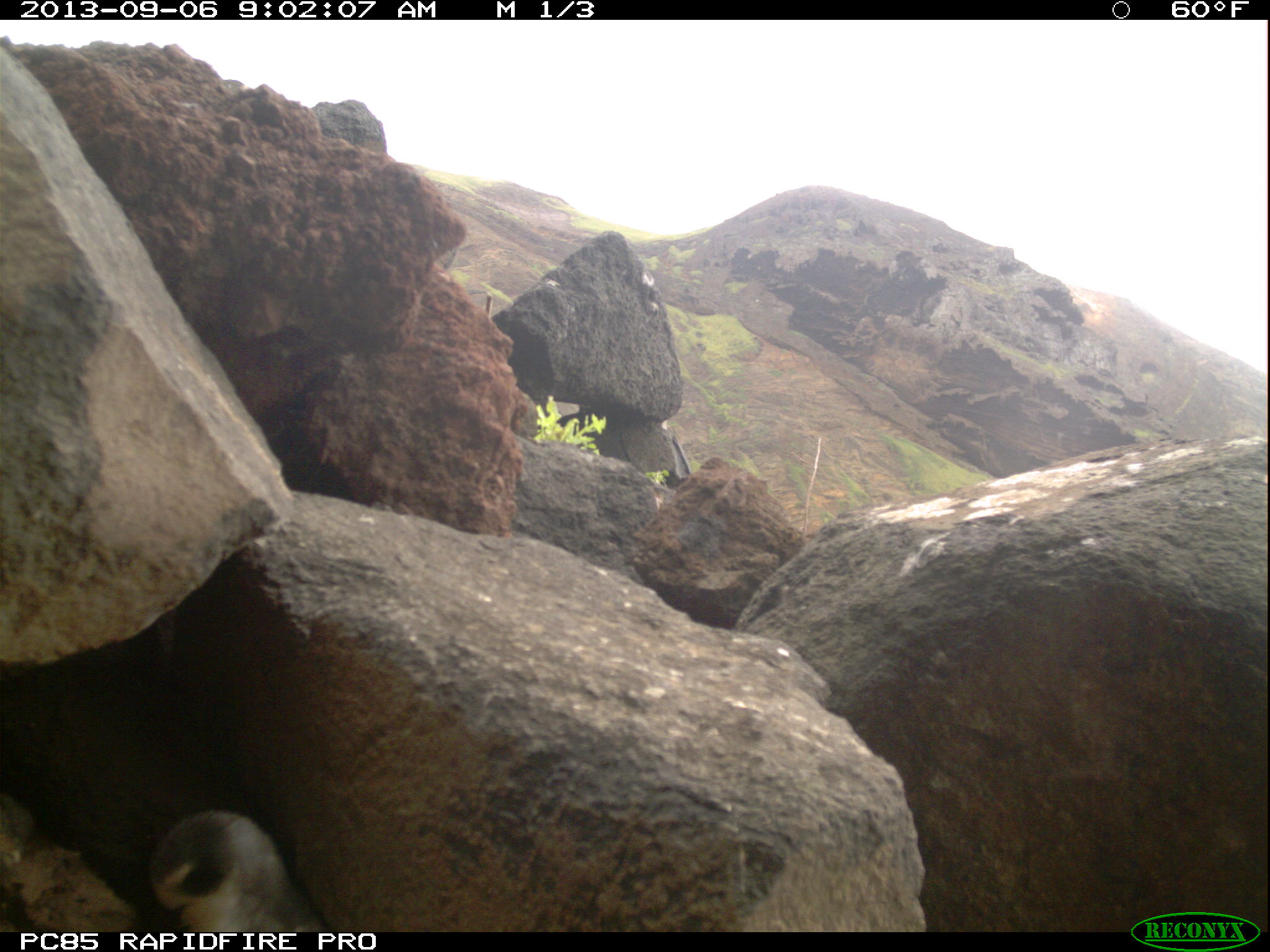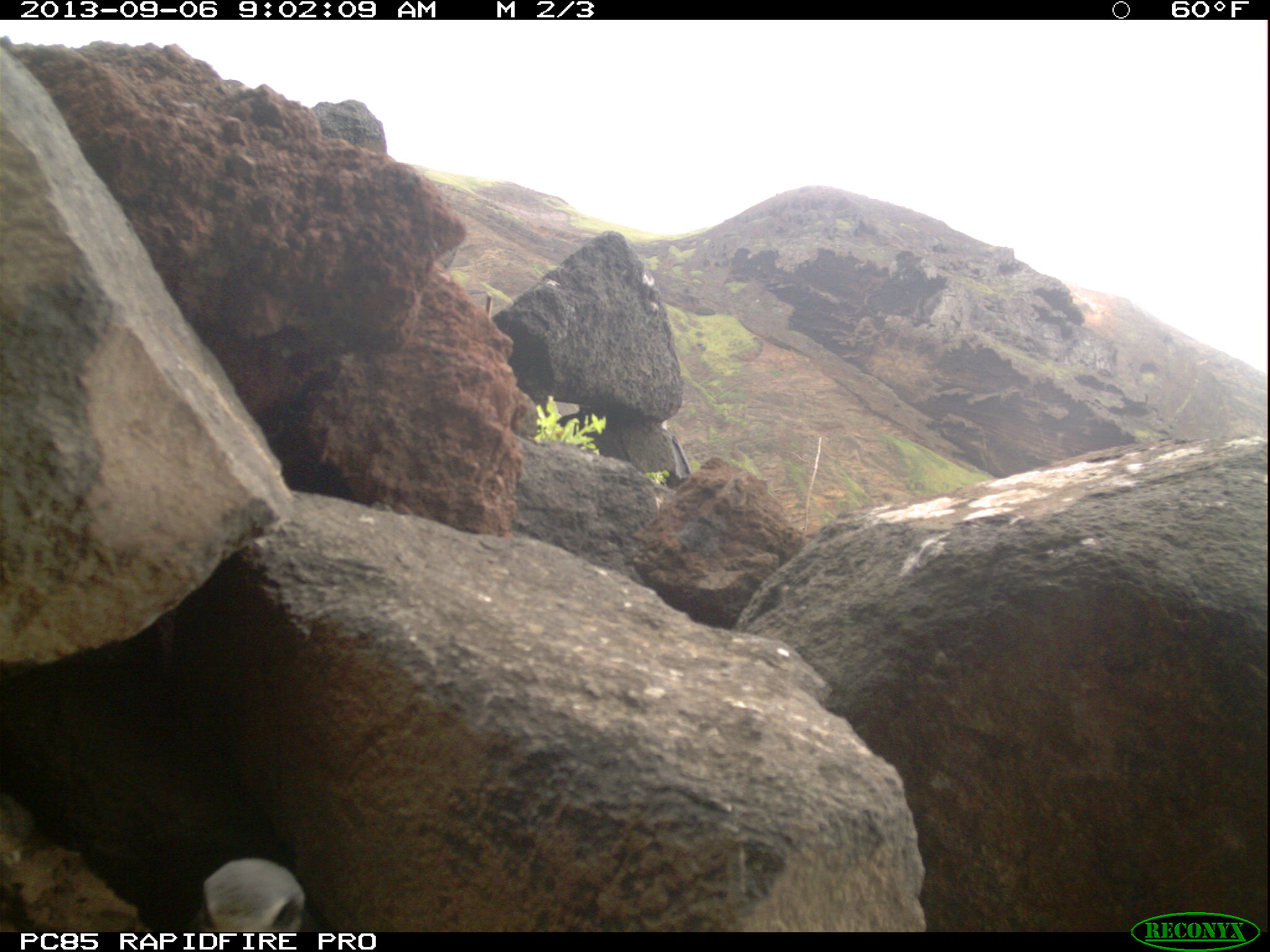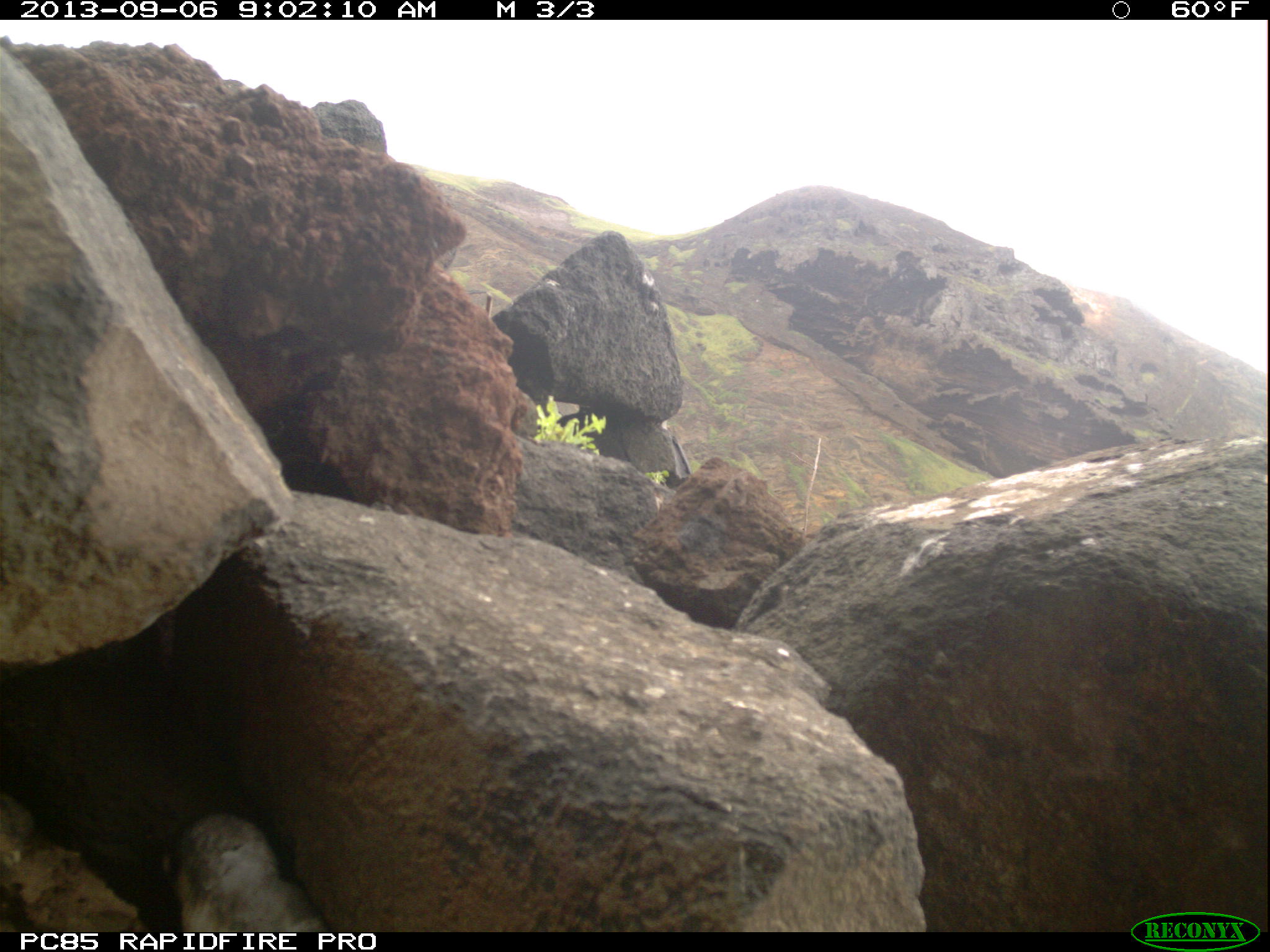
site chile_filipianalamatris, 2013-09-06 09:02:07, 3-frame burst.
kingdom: Animalia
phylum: Chordata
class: Aves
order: Procellariiformes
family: Procellariidae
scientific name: Procellariidae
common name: petrel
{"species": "petrel (Procellariidae)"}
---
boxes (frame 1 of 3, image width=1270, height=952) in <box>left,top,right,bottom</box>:
petrel: <box>135,813,332,933</box>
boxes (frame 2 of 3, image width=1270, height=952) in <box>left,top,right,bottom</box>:
petrel: <box>187,855,309,932</box>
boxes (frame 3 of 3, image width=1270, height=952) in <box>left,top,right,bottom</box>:
petrel: <box>159,802,328,933</box>